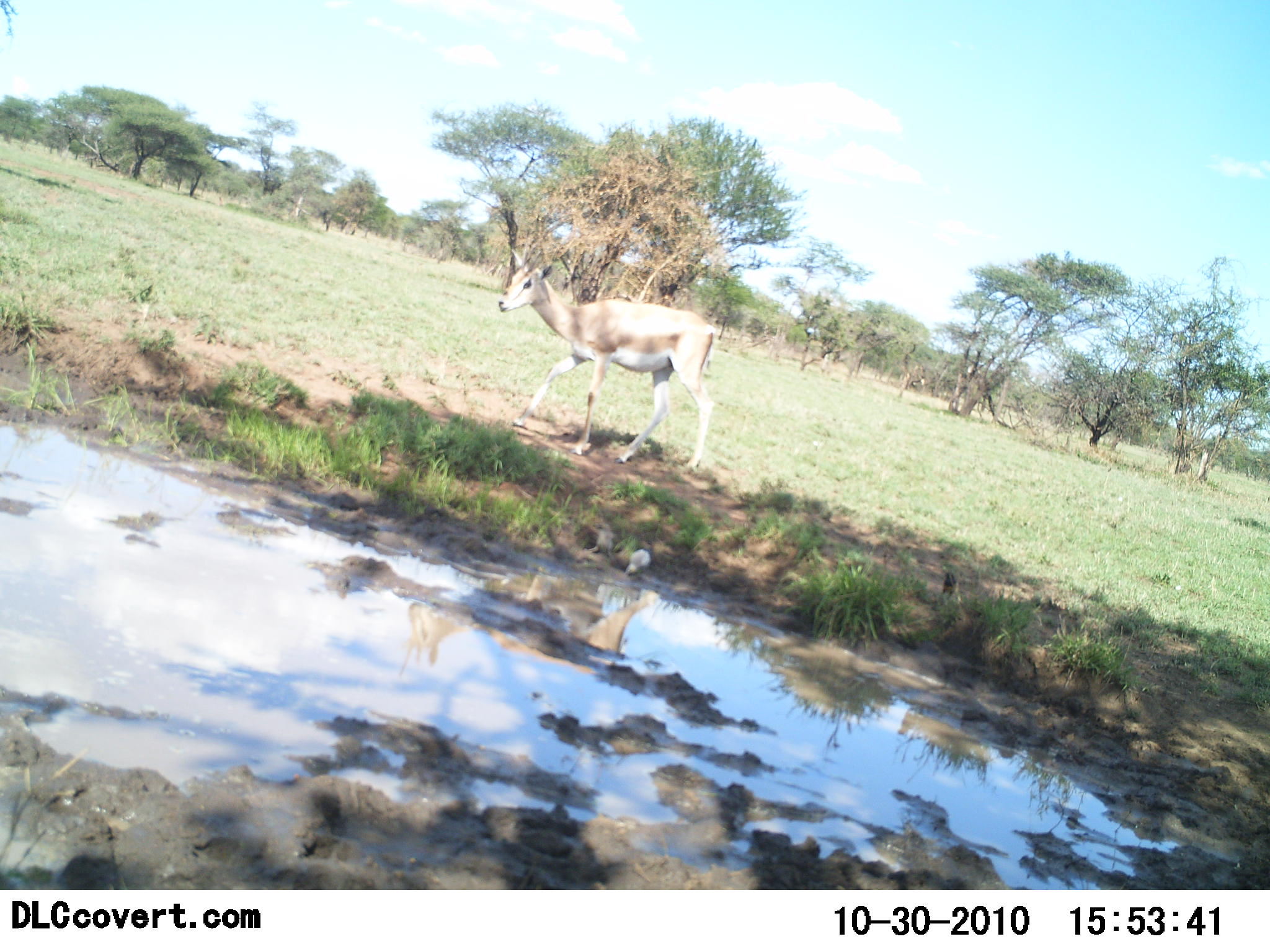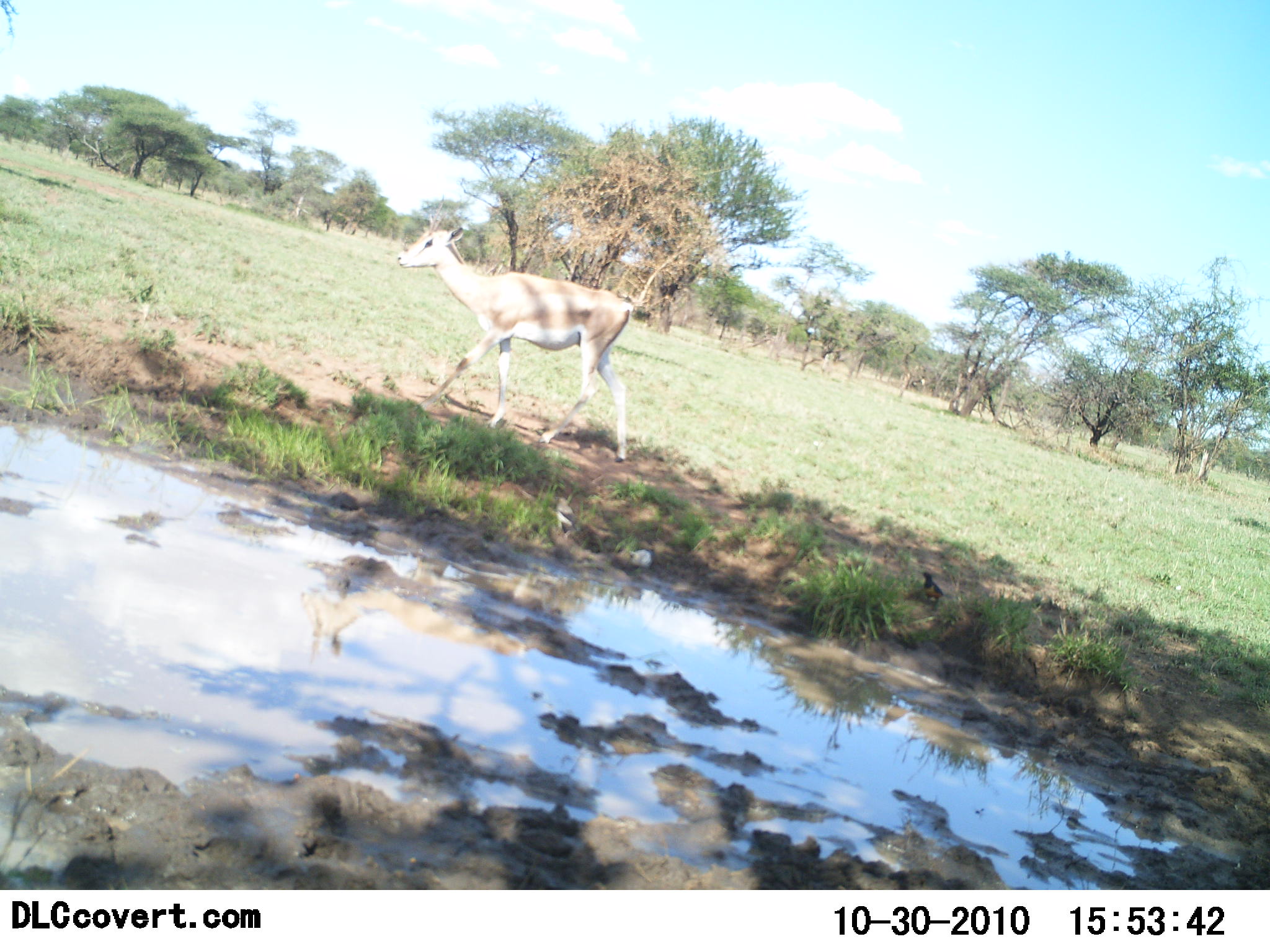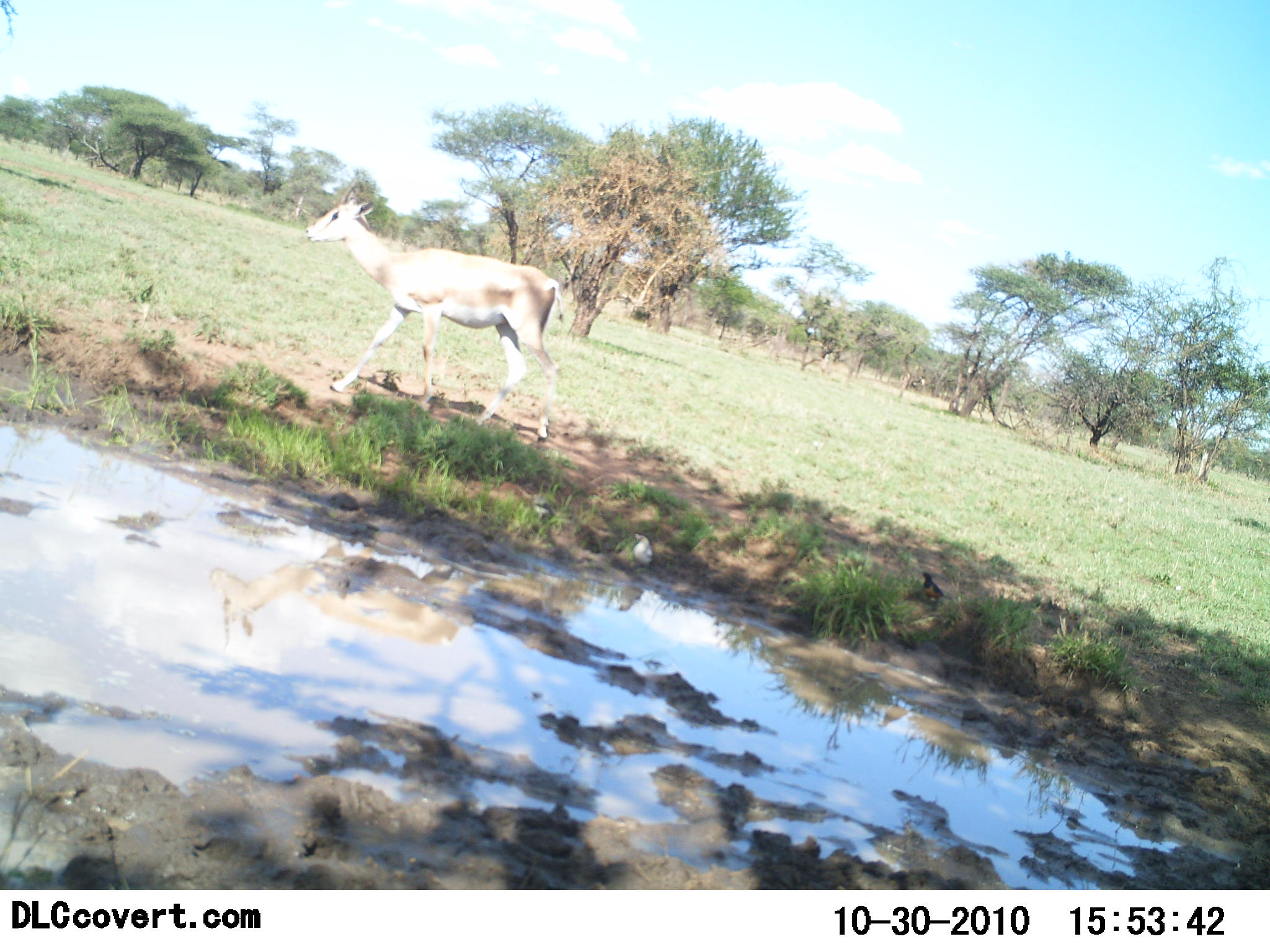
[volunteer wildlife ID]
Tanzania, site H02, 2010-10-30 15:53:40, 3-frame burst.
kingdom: Animalia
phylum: Chordata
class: Mammalia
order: Artiodactyla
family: Bovidae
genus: Nanger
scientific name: Nanger granti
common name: grant's gazelle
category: gazellegrants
Gazellegrants (grant's gazelle) (Nanger granti), count 1. Behavior (volunteer vote fractions): standing 10%, resting 0%, moving 90%, interacting 0%. Young present (vote fraction): 5%. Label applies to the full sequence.